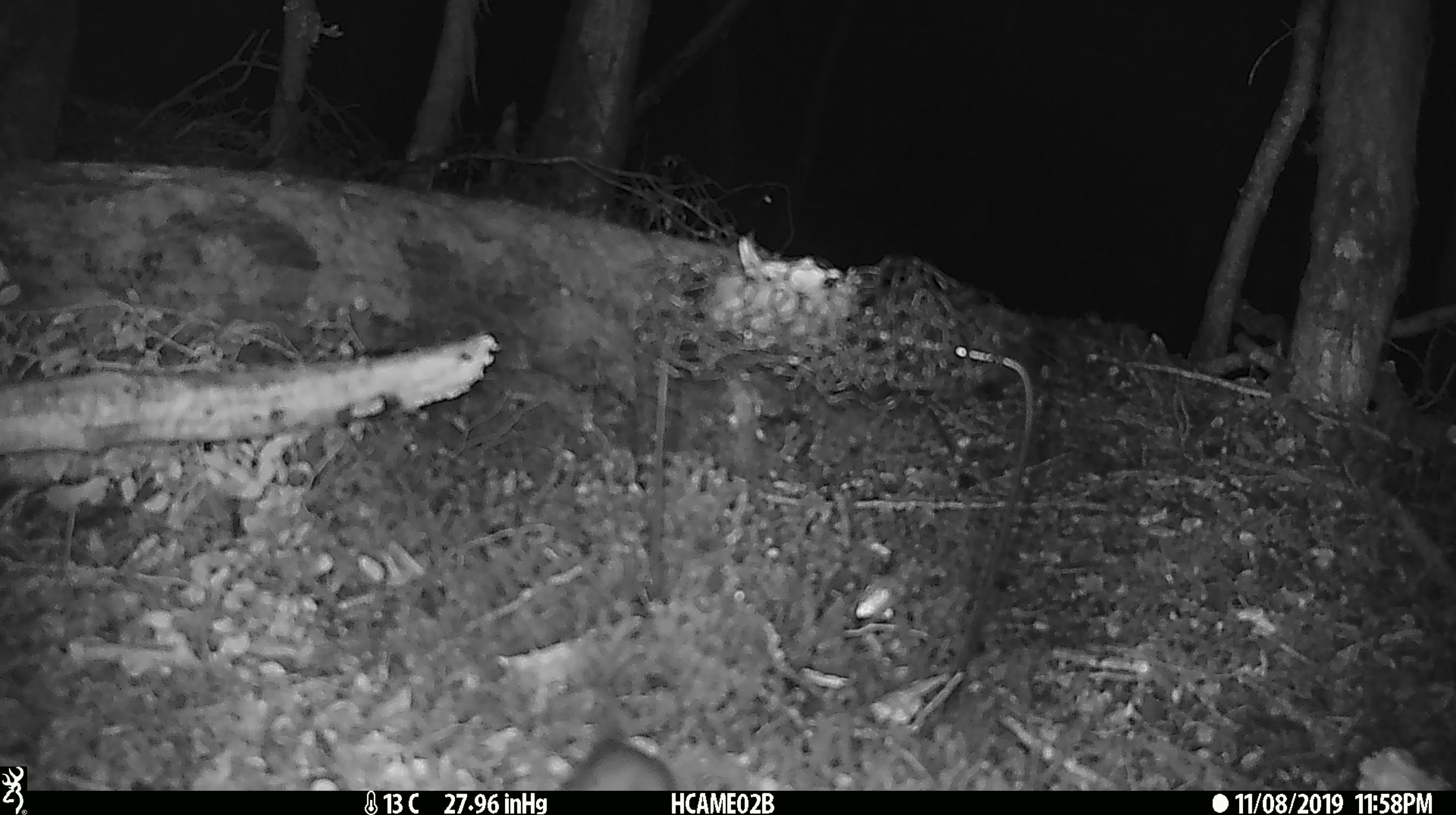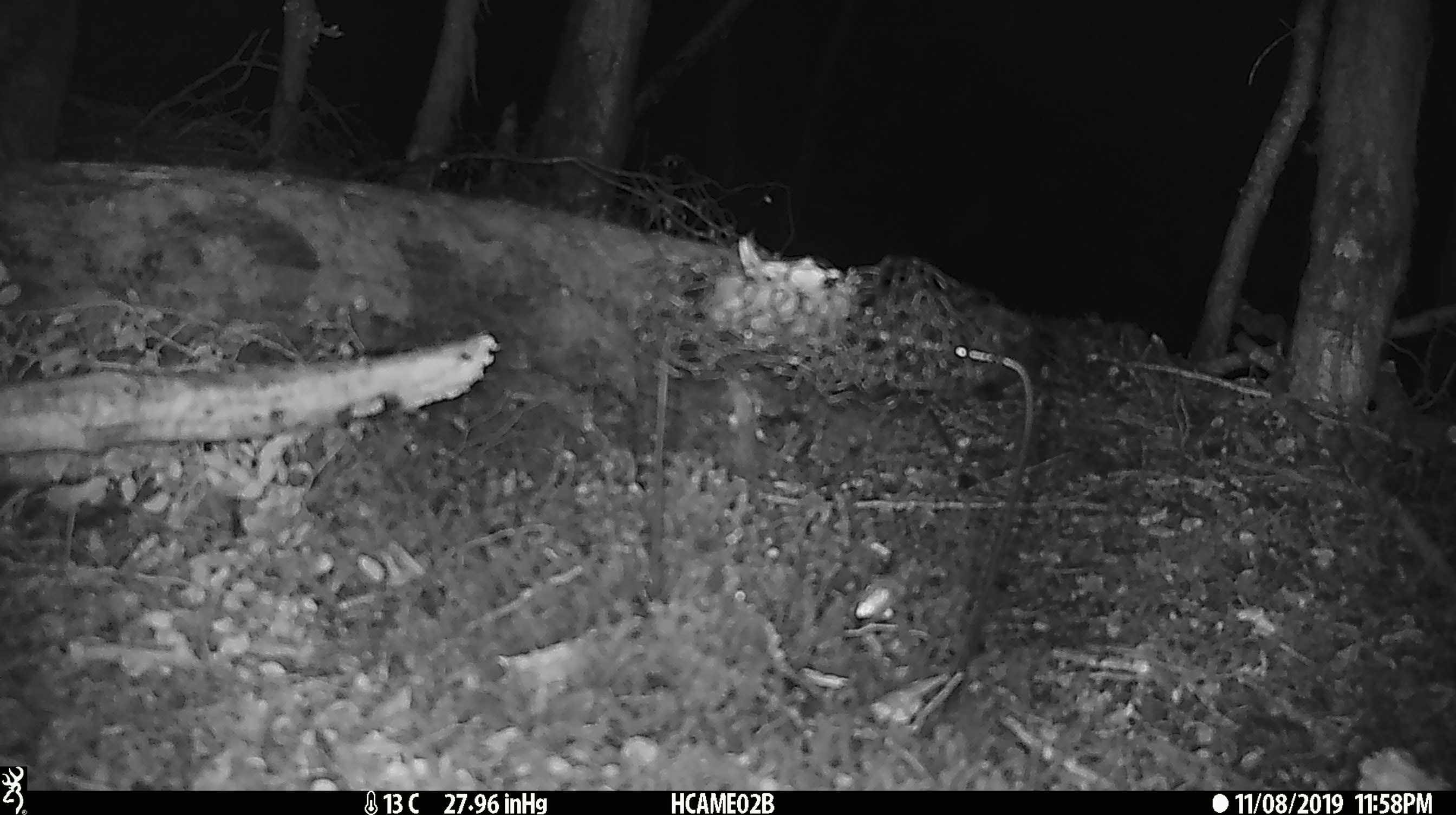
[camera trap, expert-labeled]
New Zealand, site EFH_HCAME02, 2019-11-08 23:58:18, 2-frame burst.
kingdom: Animalia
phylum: Chordata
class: Mammalia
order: Rodentia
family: Muridae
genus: Mus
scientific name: Mus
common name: mouse